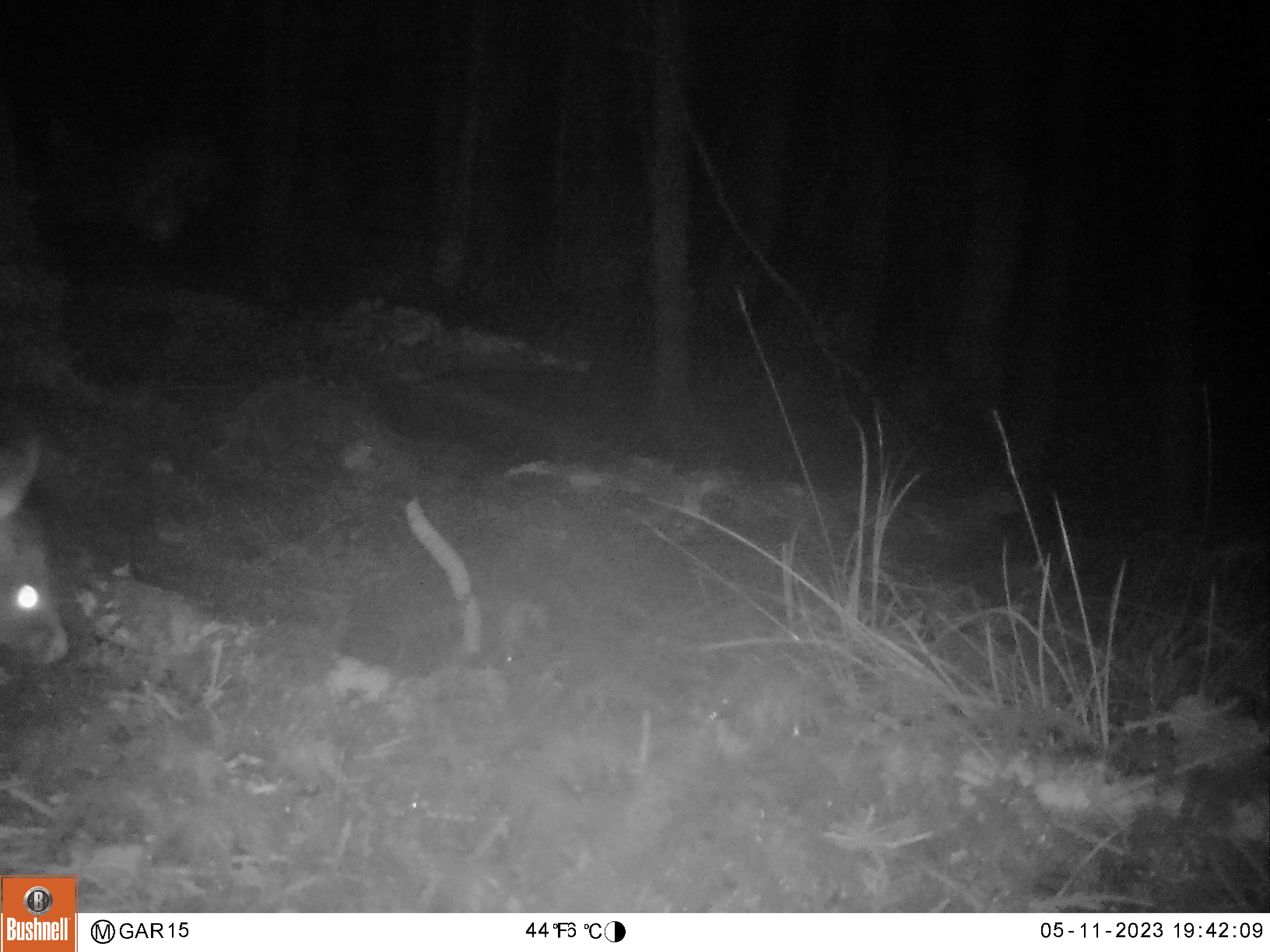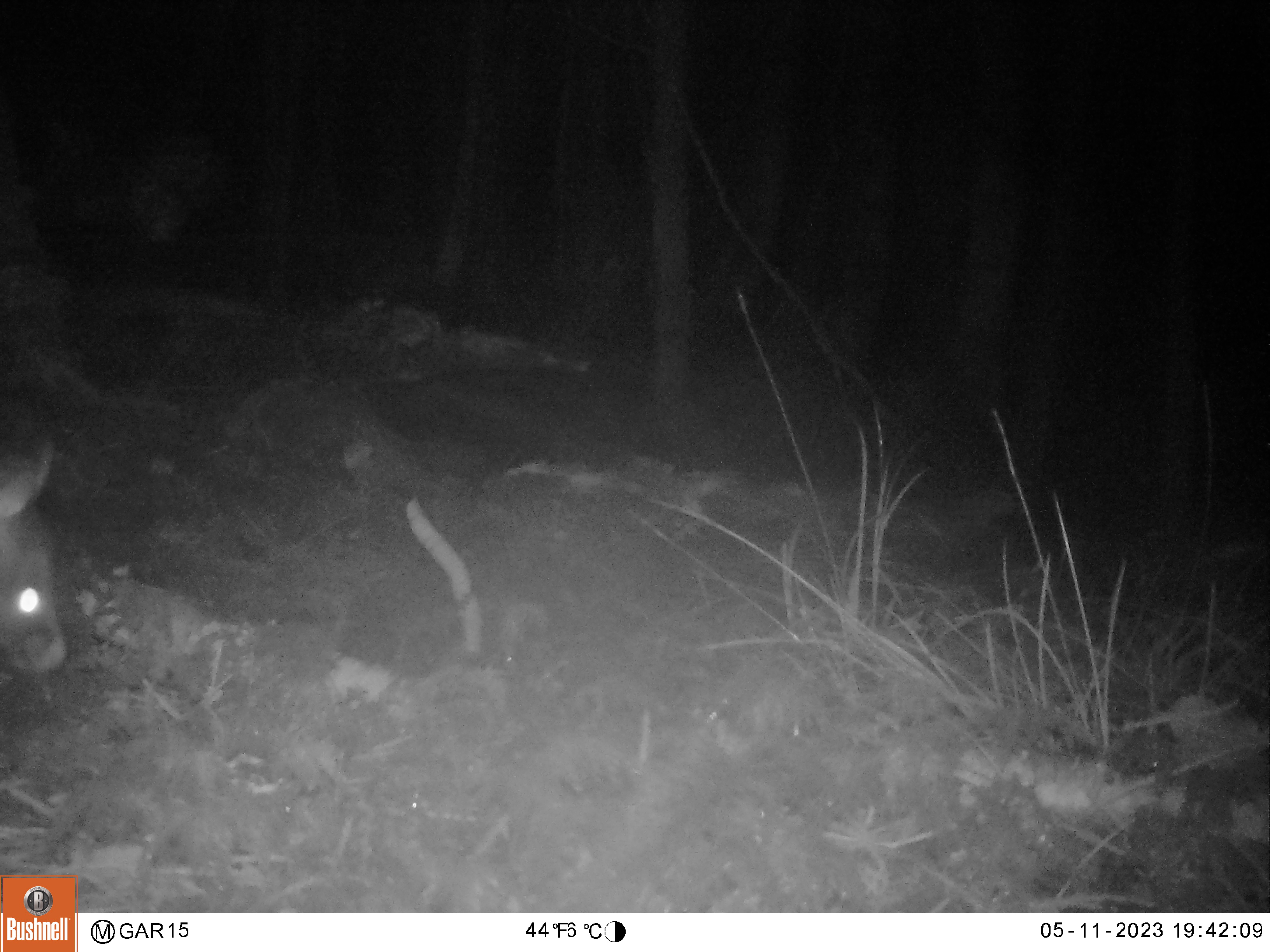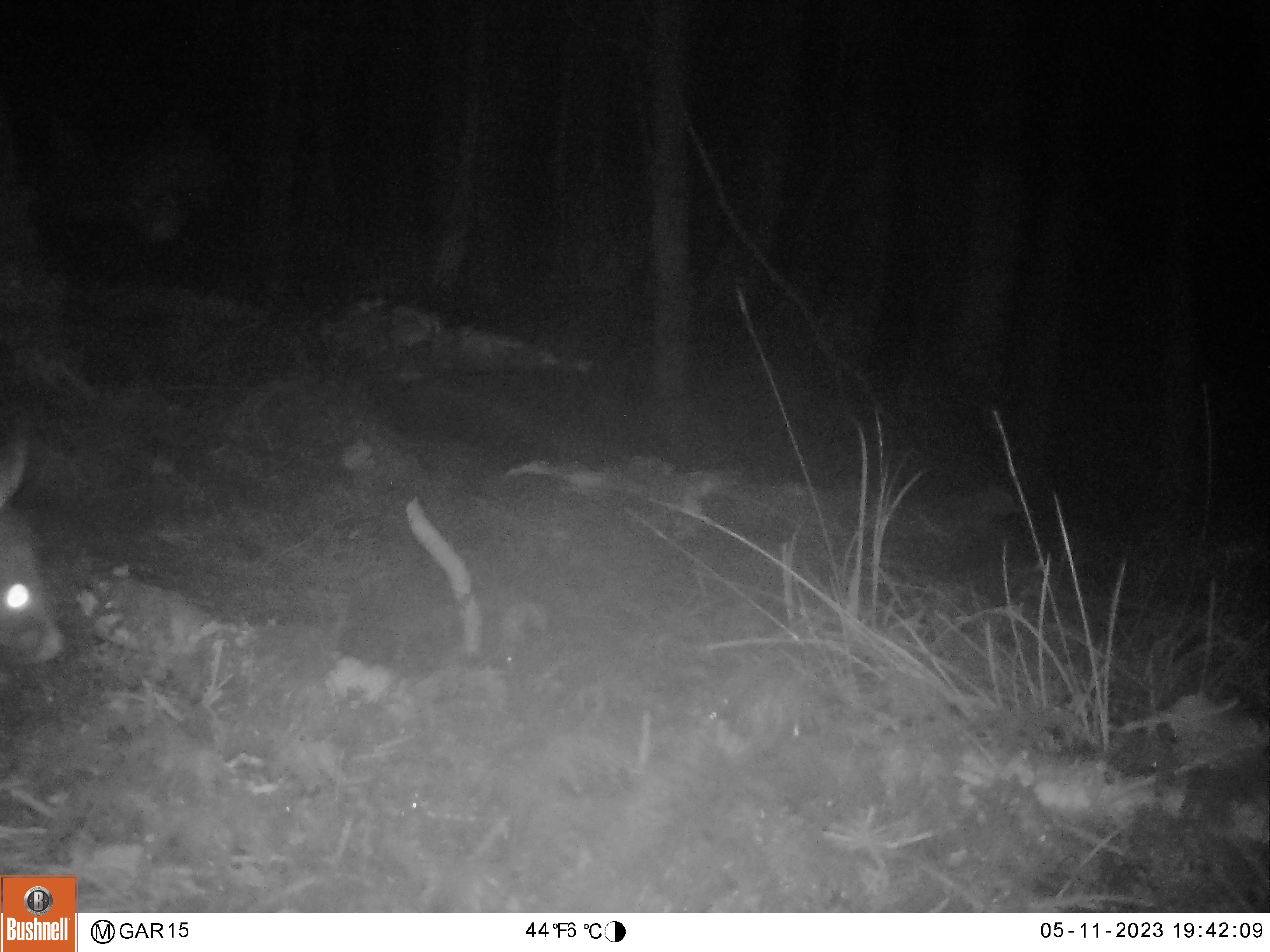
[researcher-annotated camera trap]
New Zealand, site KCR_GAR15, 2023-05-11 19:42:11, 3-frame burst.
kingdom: Animalia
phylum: Chordata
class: Mammalia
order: Diprotodontia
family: Phalangeridae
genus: Trichosurus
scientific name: Trichosurus vulpecula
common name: common brushtail possum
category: possum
Possum (common brushtail possum) (Trichosurus vulpecula).